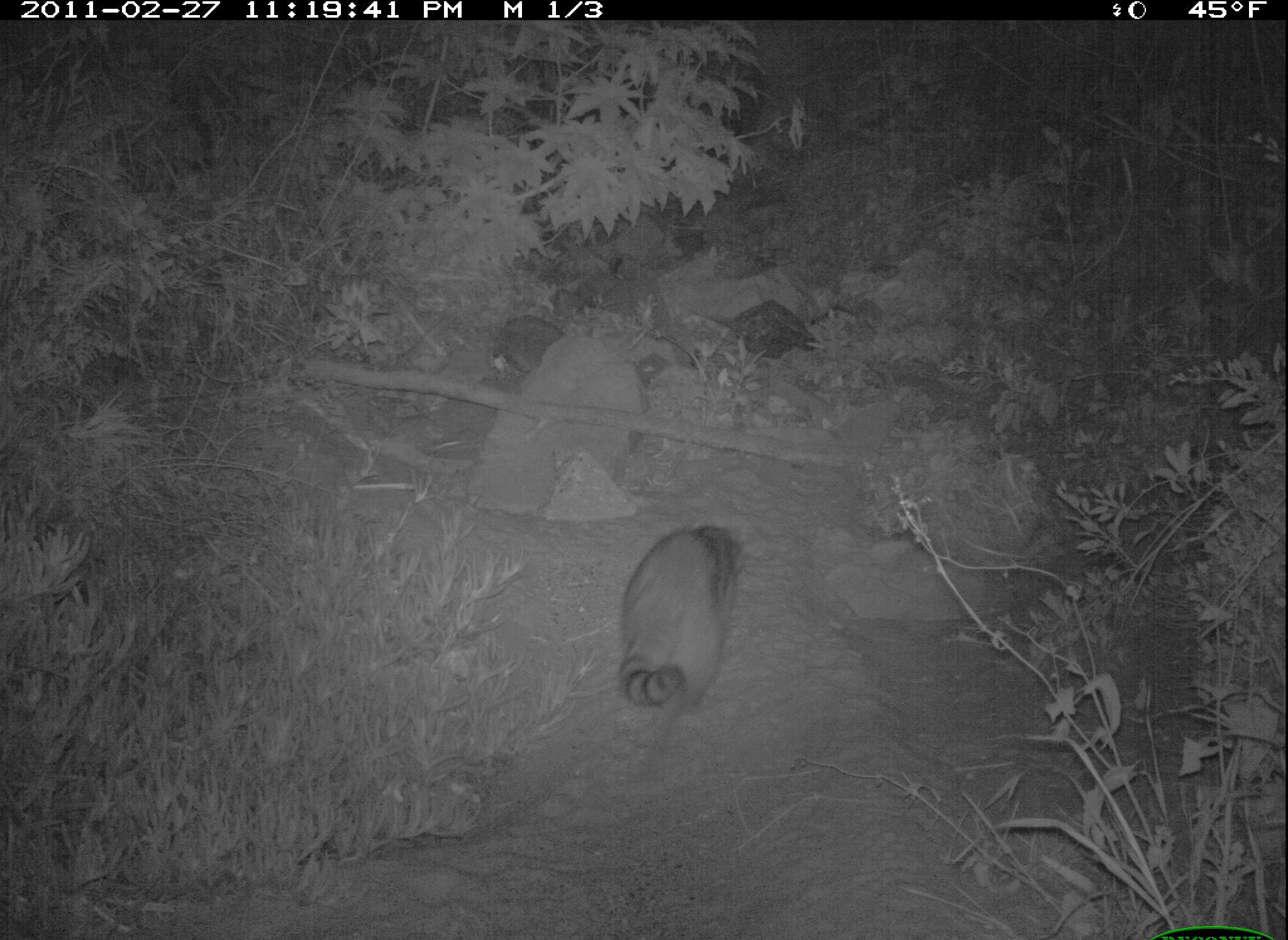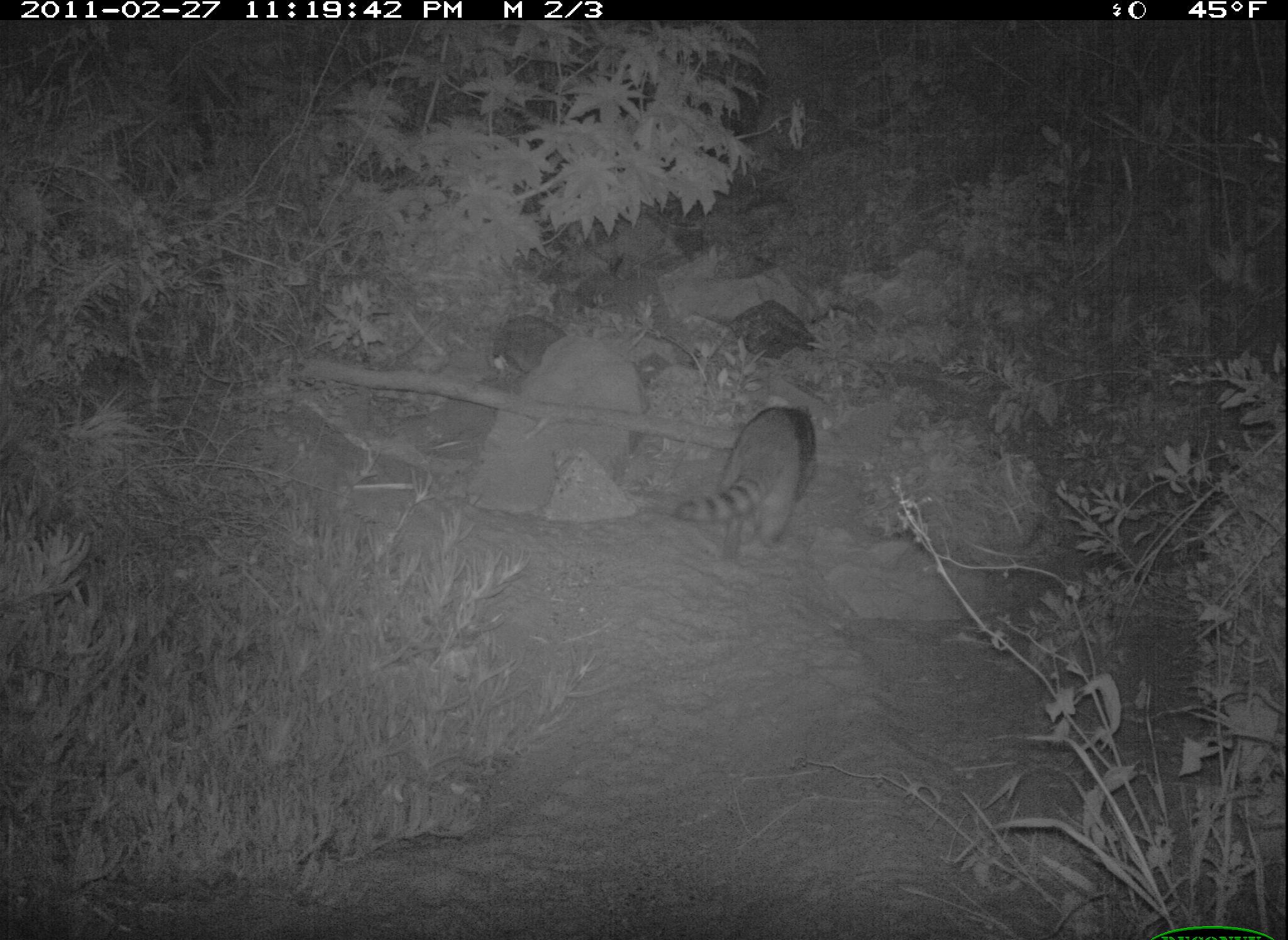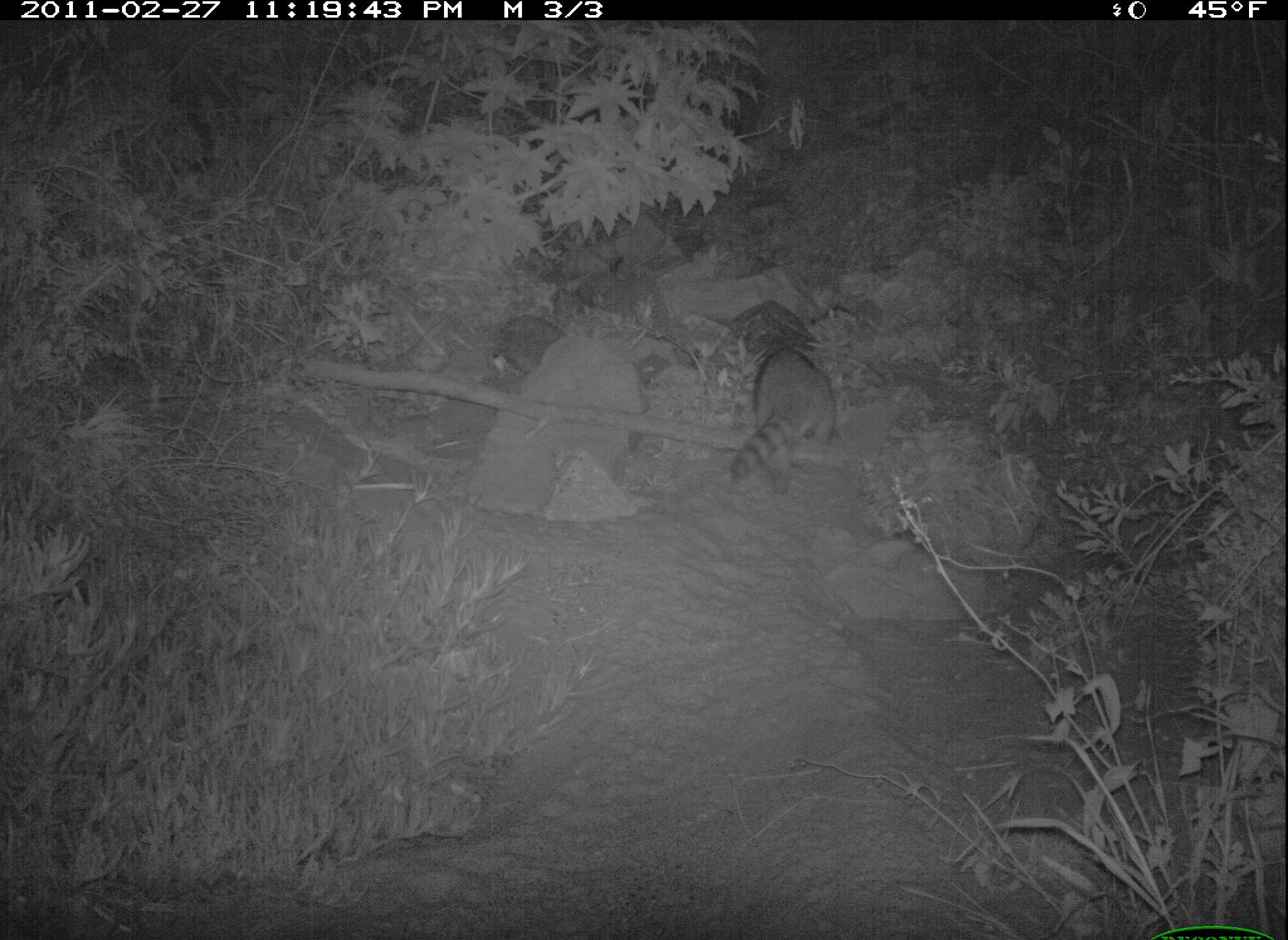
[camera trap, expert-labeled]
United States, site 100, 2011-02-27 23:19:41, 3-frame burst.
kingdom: Animalia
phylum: Chordata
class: Mammalia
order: Carnivora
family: Procyonidae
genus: Procyon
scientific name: Procyon lotor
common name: raccoon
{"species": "raccoon (Procyon lotor)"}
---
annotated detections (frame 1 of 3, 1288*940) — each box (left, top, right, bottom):
raccoon: (602, 511, 760, 739)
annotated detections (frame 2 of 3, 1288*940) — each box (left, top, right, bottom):
raccoon: (676, 391, 834, 569)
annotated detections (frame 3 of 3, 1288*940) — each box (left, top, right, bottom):
raccoon: (724, 324, 853, 503)